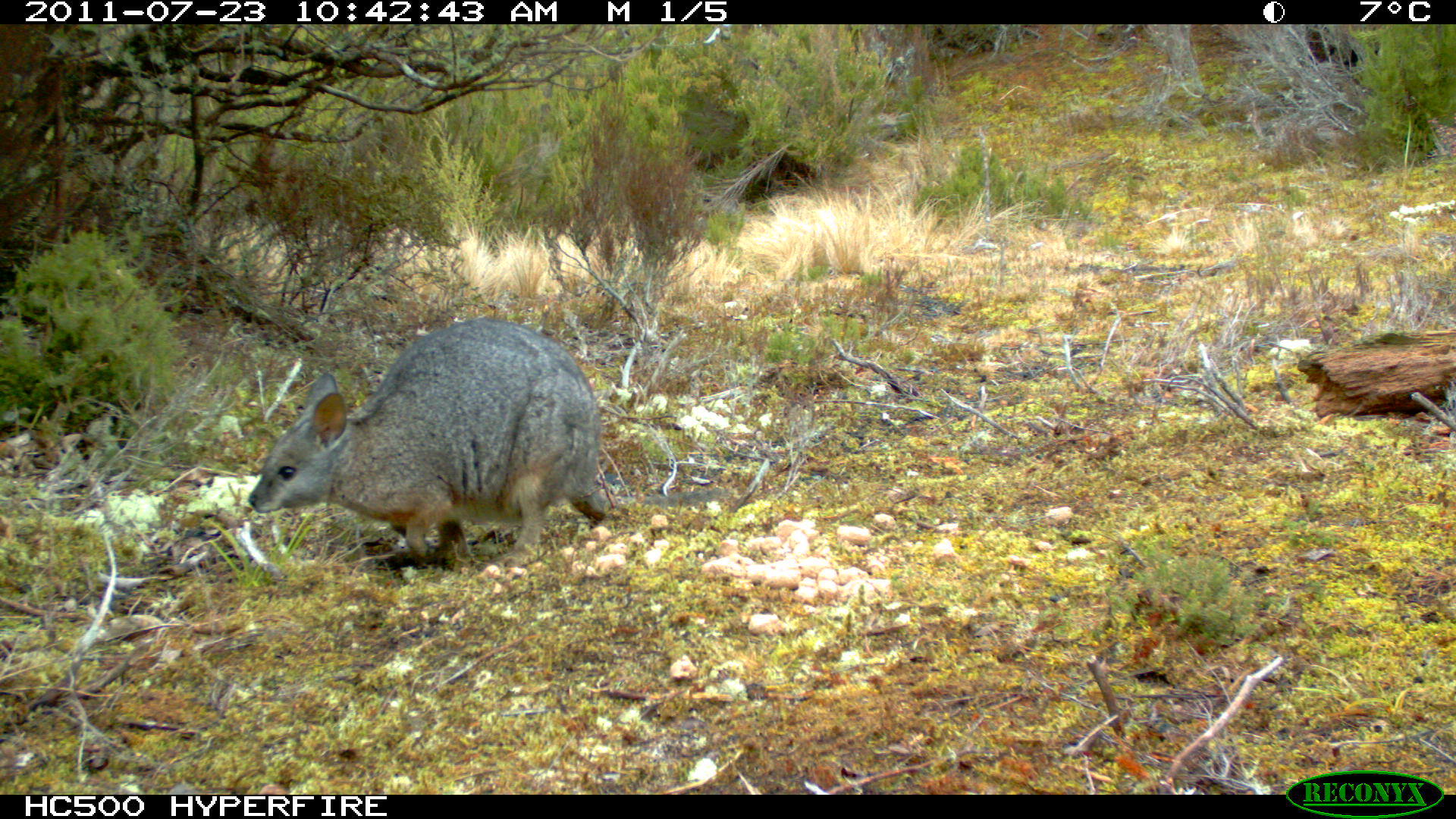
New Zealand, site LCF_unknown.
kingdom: Animalia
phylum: Chordata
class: Mammalia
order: Diprotodontia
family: Macropodidae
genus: Notamacropus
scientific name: Notamacropus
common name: wallaby